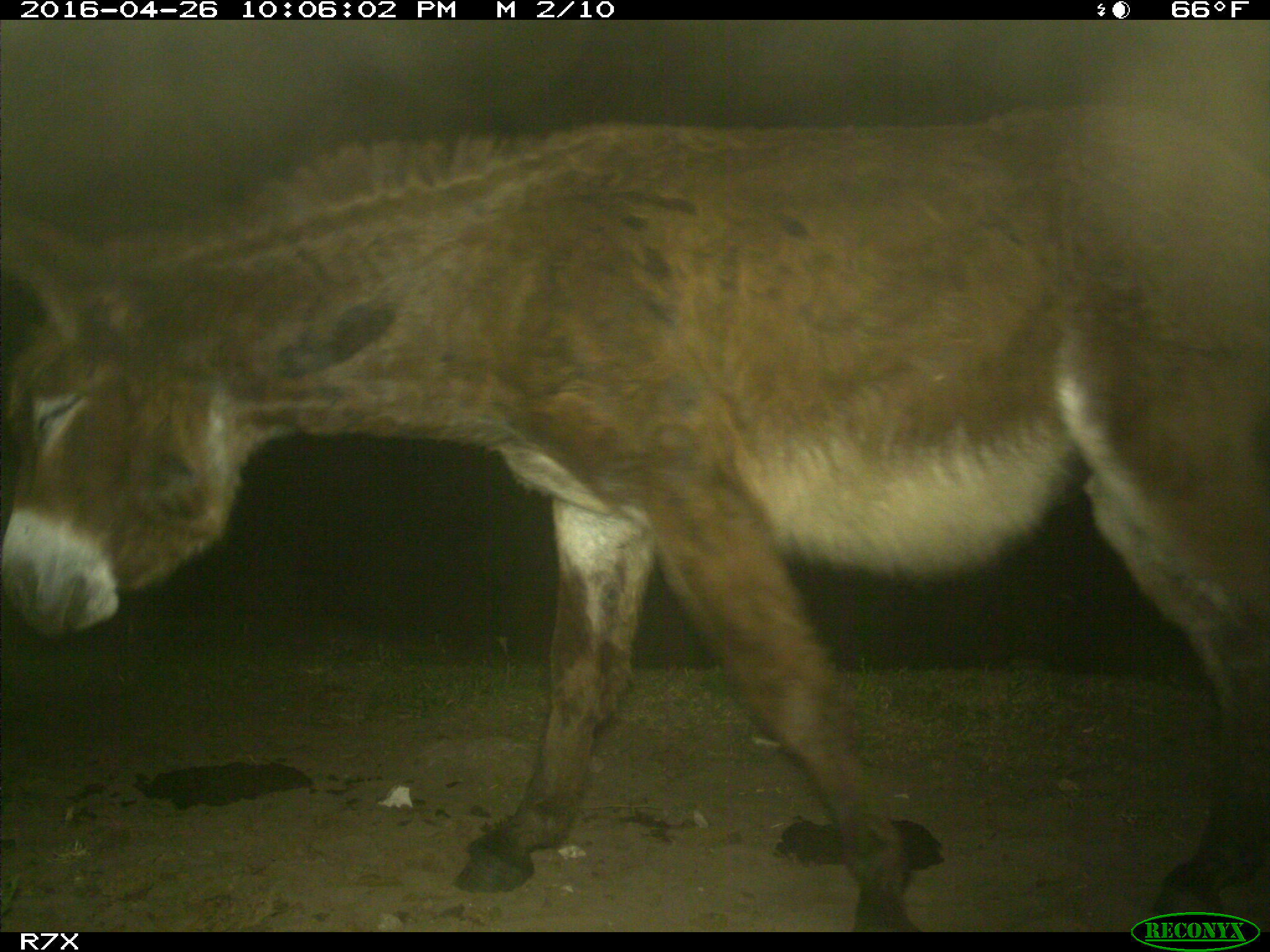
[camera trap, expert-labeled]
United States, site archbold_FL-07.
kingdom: Animalia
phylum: Chordata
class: Mammalia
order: Artiodactyla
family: Bovidae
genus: Bos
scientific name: Bos taurus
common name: domestic cow